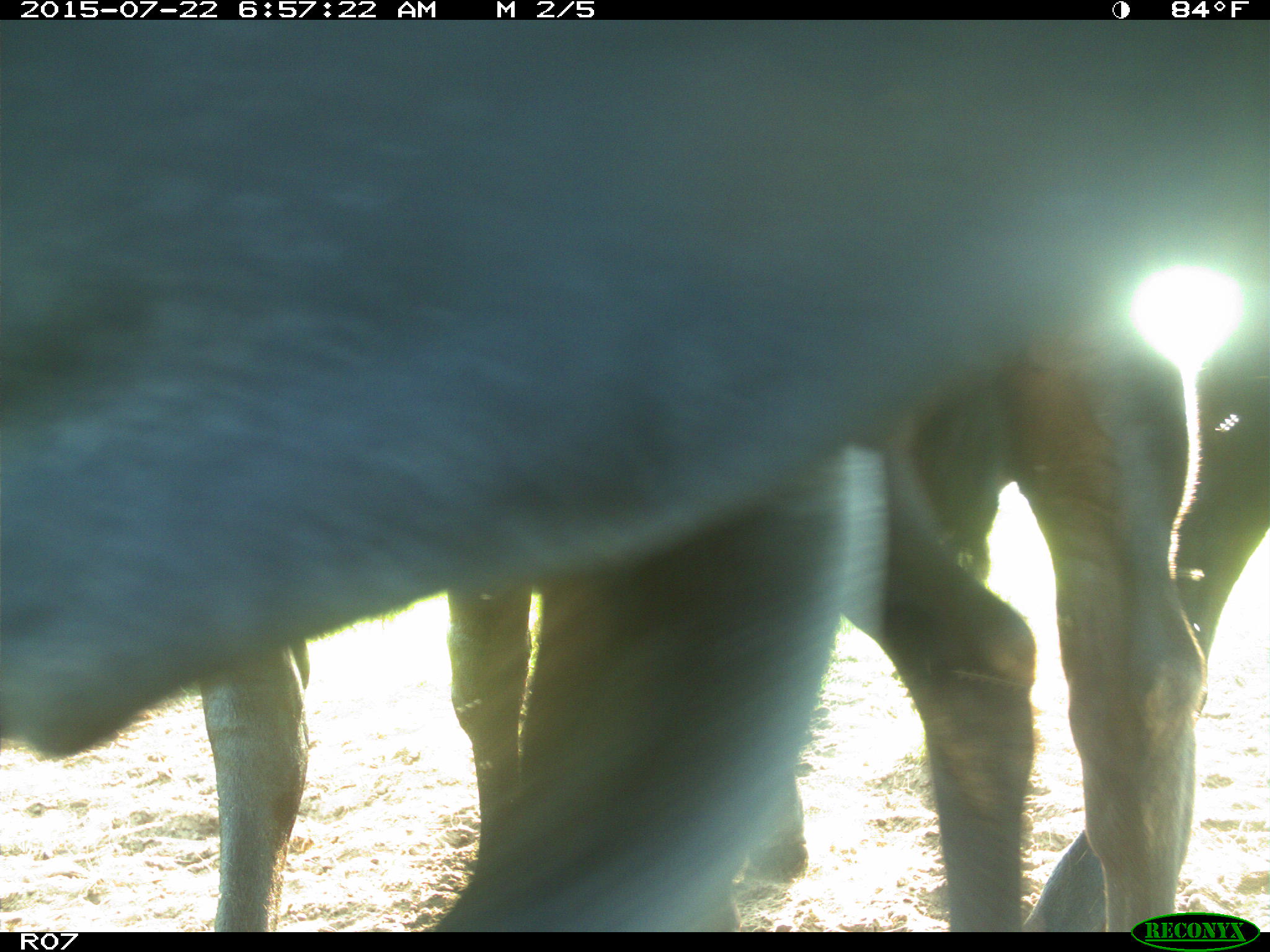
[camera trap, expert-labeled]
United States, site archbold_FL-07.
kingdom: Animalia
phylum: Chordata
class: Mammalia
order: Artiodactyla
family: Bovidae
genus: Bos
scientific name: Bos taurus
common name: domestic cow